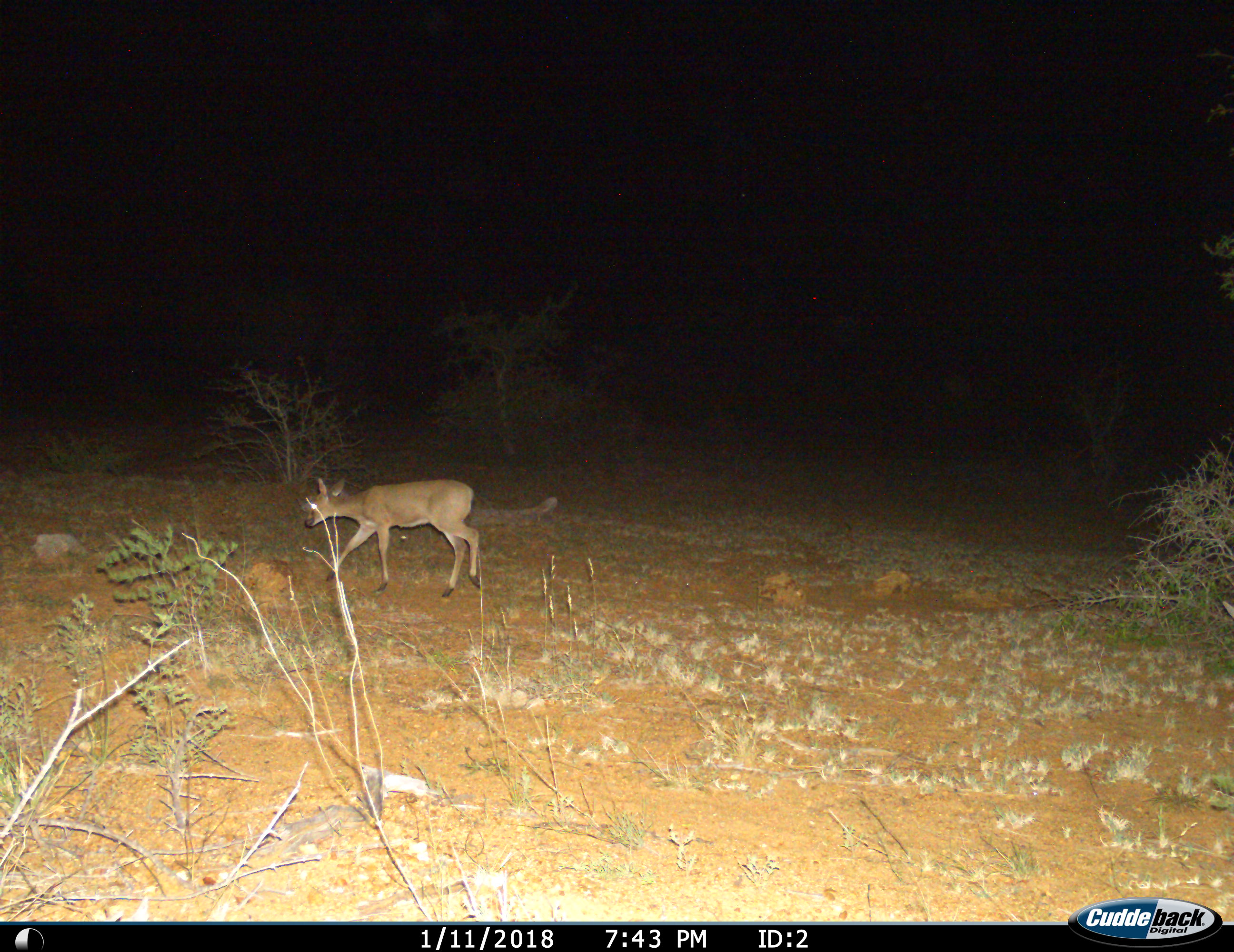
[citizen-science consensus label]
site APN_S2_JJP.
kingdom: Animalia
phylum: Chordata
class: Mammalia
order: Artiodactyla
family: Bovidae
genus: Sylvicapra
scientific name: Sylvicapra grimmia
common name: common duiker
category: duikercommongrey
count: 1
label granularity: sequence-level